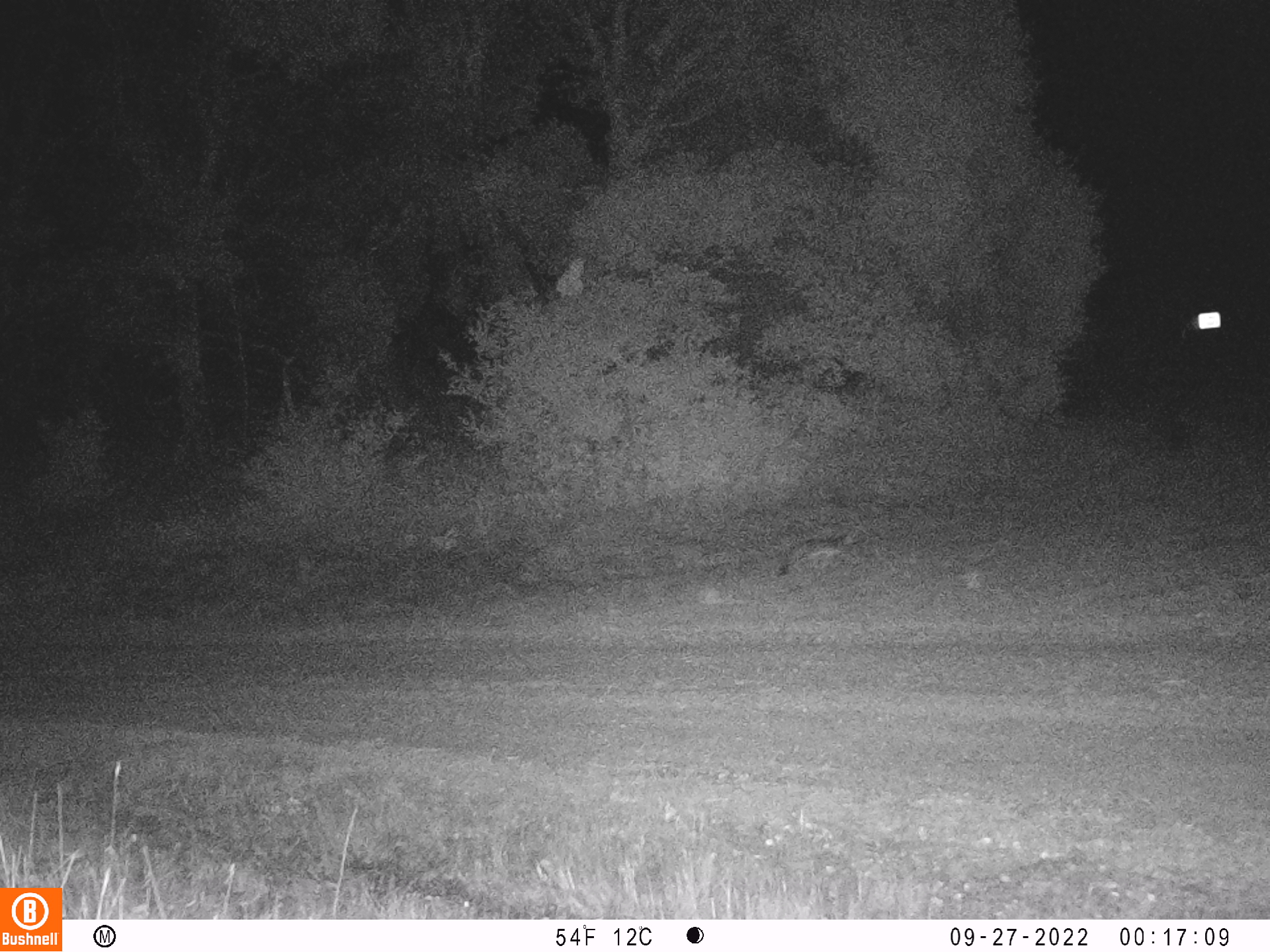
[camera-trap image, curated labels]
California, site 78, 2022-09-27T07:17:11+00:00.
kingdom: Animalia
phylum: Chordata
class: Mammalia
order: Carnivora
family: Canidae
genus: Urocyon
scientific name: Urocyon cinereoargenteus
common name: gray fox